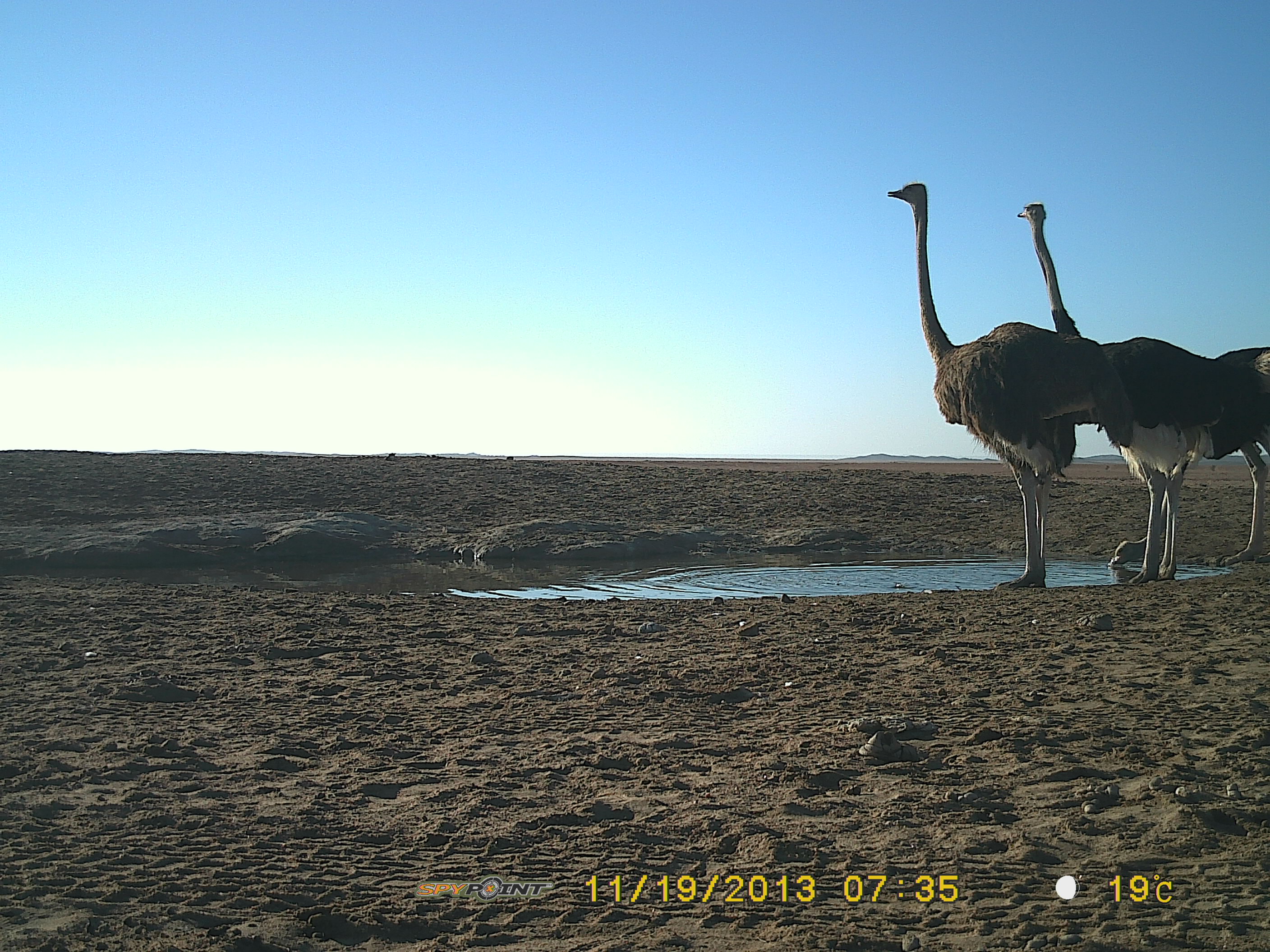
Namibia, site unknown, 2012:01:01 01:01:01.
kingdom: Animalia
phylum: Chordata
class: Aves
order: Struthioniformes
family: Struthionidae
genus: Struthio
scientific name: Struthio camelus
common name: common ostrich